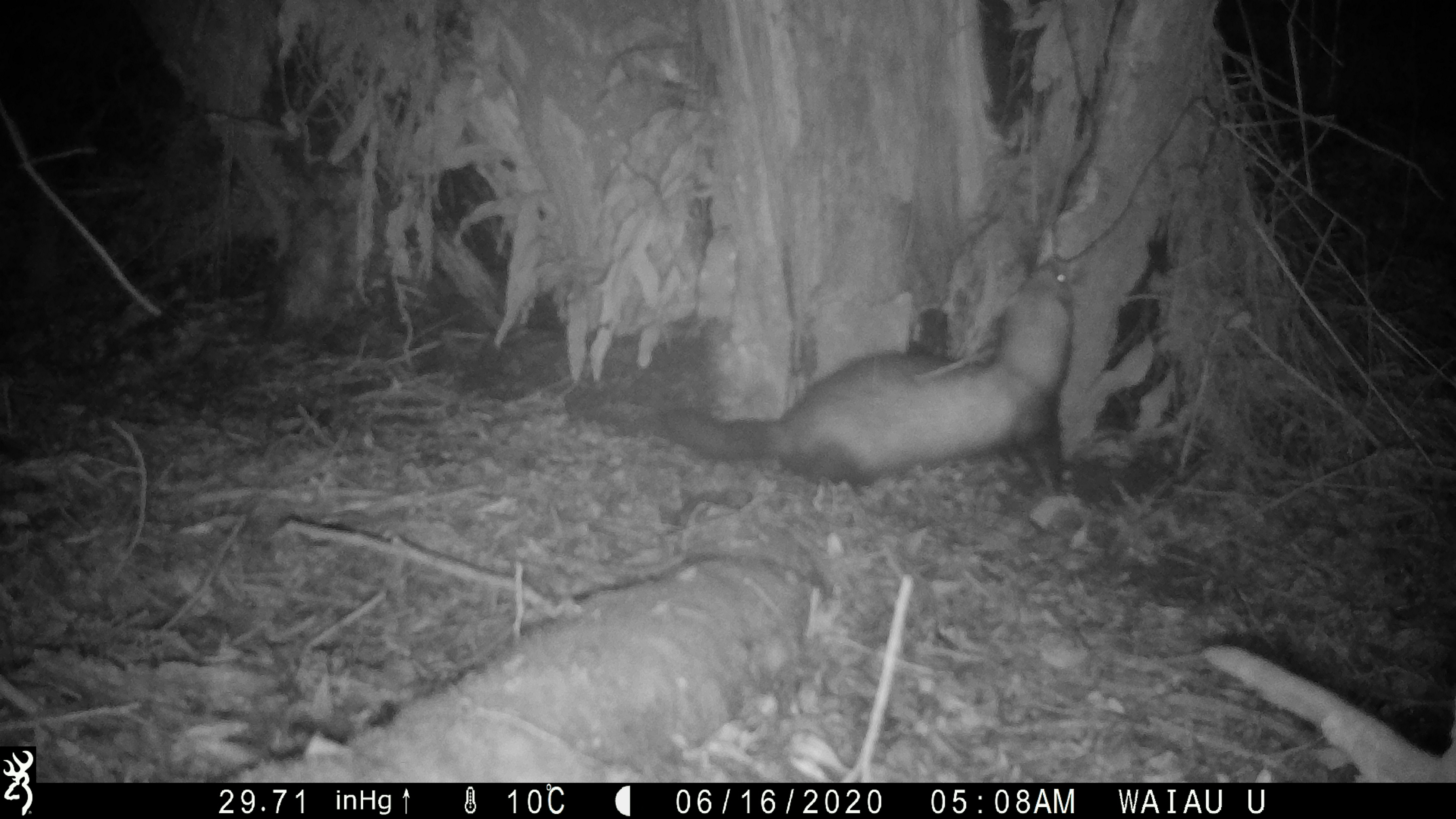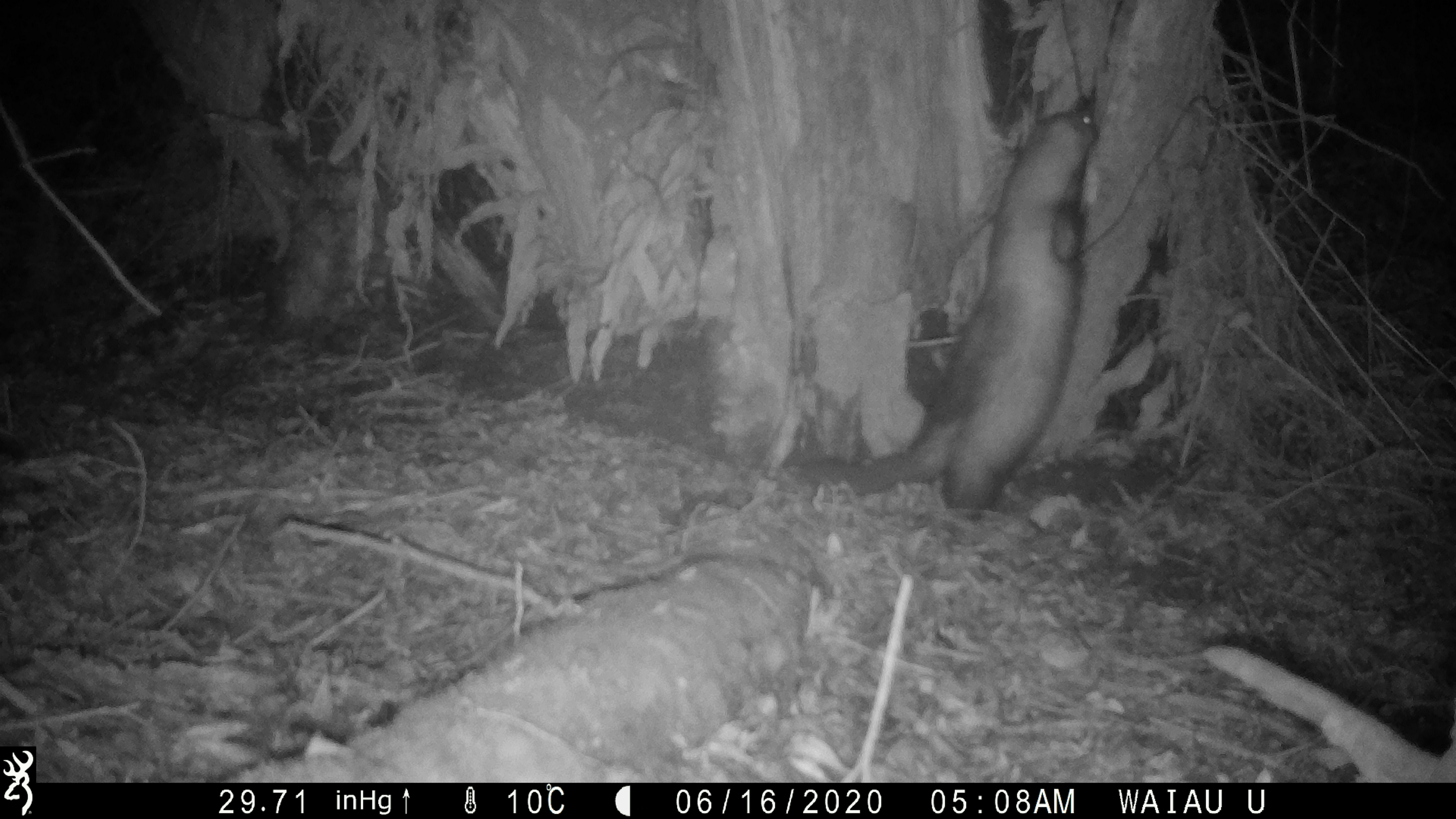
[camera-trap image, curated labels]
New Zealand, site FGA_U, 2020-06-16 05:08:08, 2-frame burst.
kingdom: Animalia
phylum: Chordata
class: Mammalia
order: Carnivora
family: Mustelidae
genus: Mustela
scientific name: Mustela furo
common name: ferret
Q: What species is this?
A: Ferret (Mustela furo).